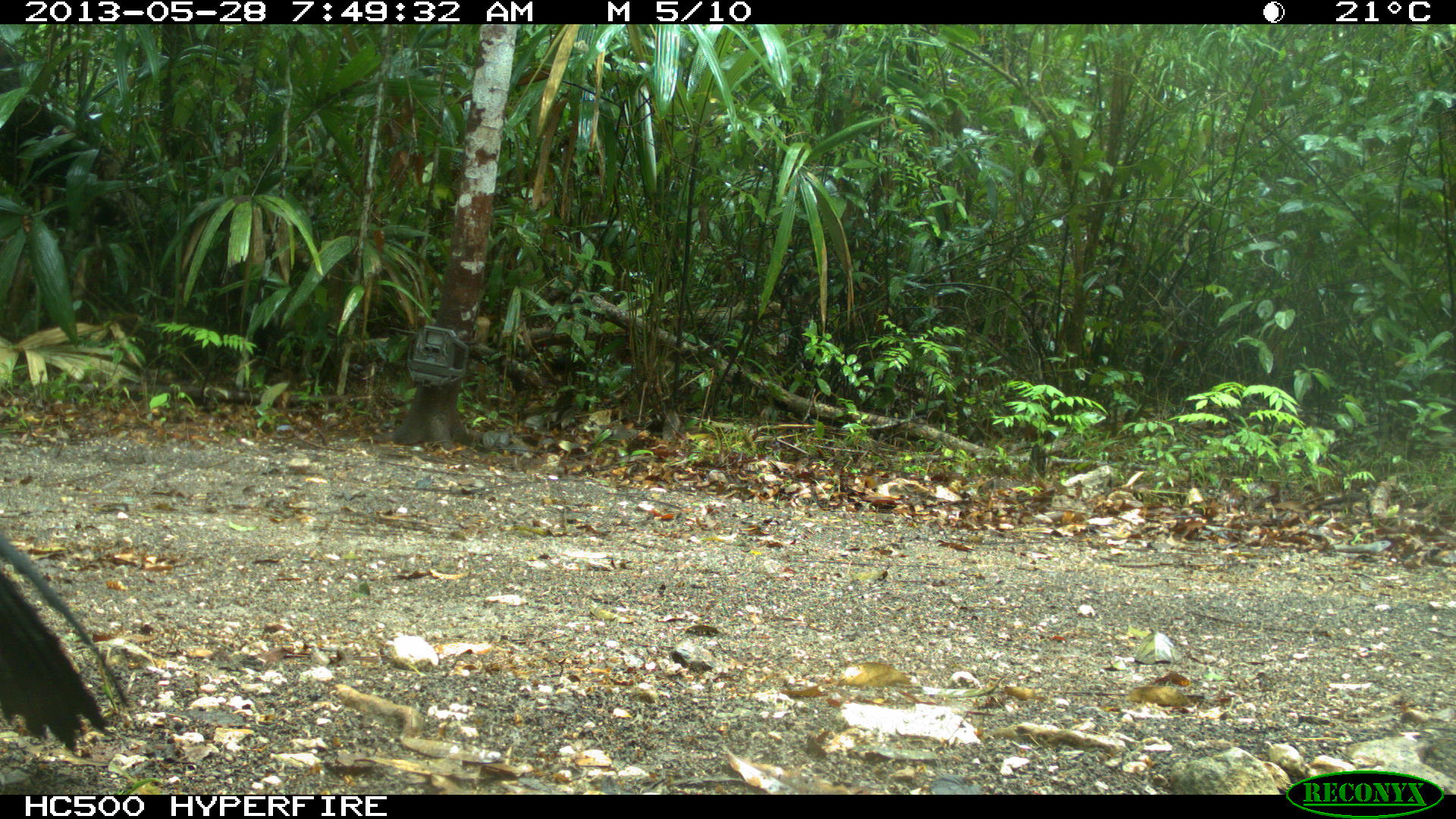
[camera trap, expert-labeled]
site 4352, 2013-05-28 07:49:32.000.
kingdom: Animalia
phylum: Chordata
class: Aves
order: Galliformes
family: Cracidae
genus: Crax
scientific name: Crax rubra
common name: great curassow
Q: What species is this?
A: Crax rubra (great curassow).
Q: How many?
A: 1.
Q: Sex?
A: Male.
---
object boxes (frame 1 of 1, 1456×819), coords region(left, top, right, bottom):
crax rubra: region(3, 88, 169, 282); region(0, 528, 130, 753)